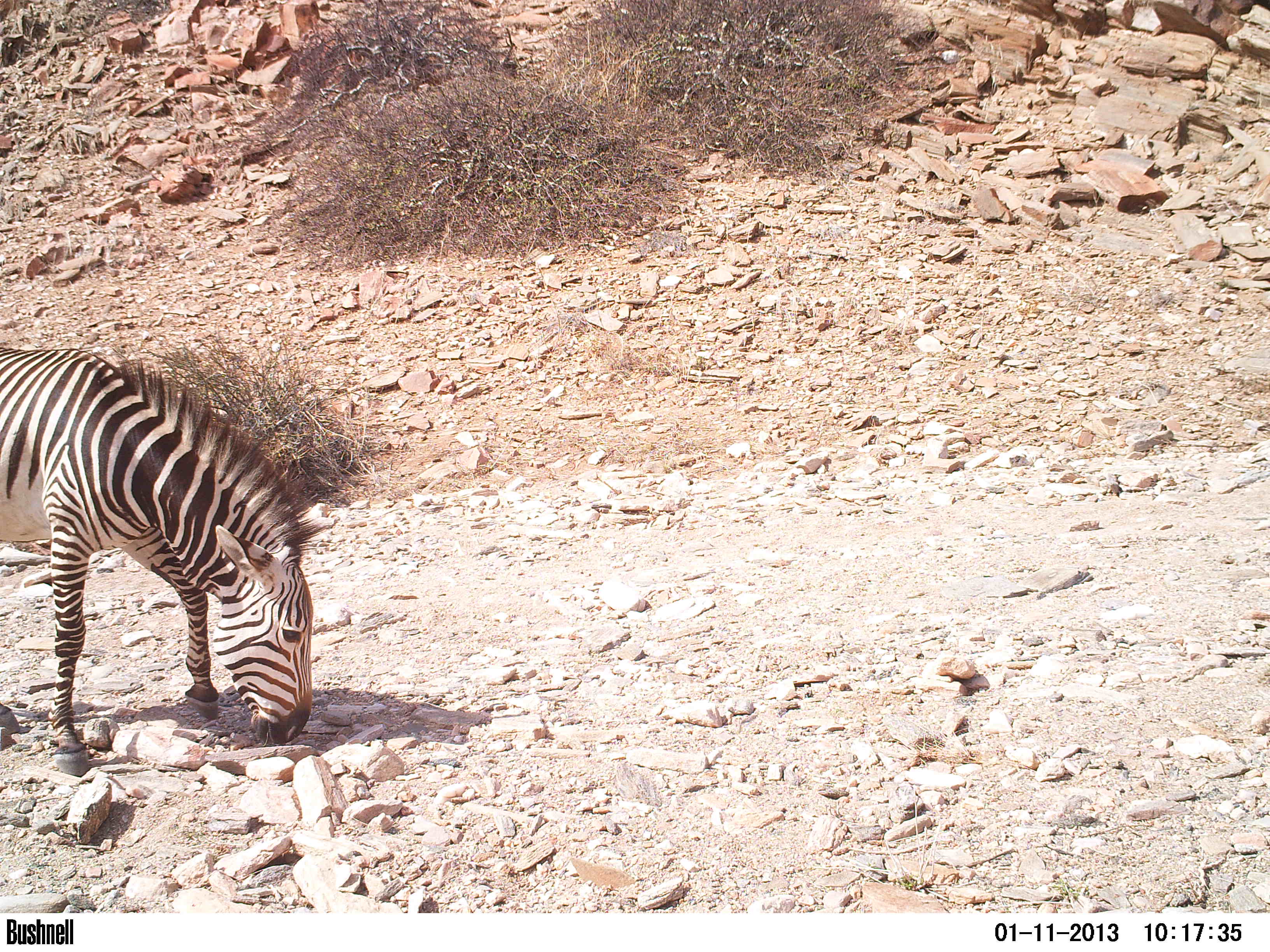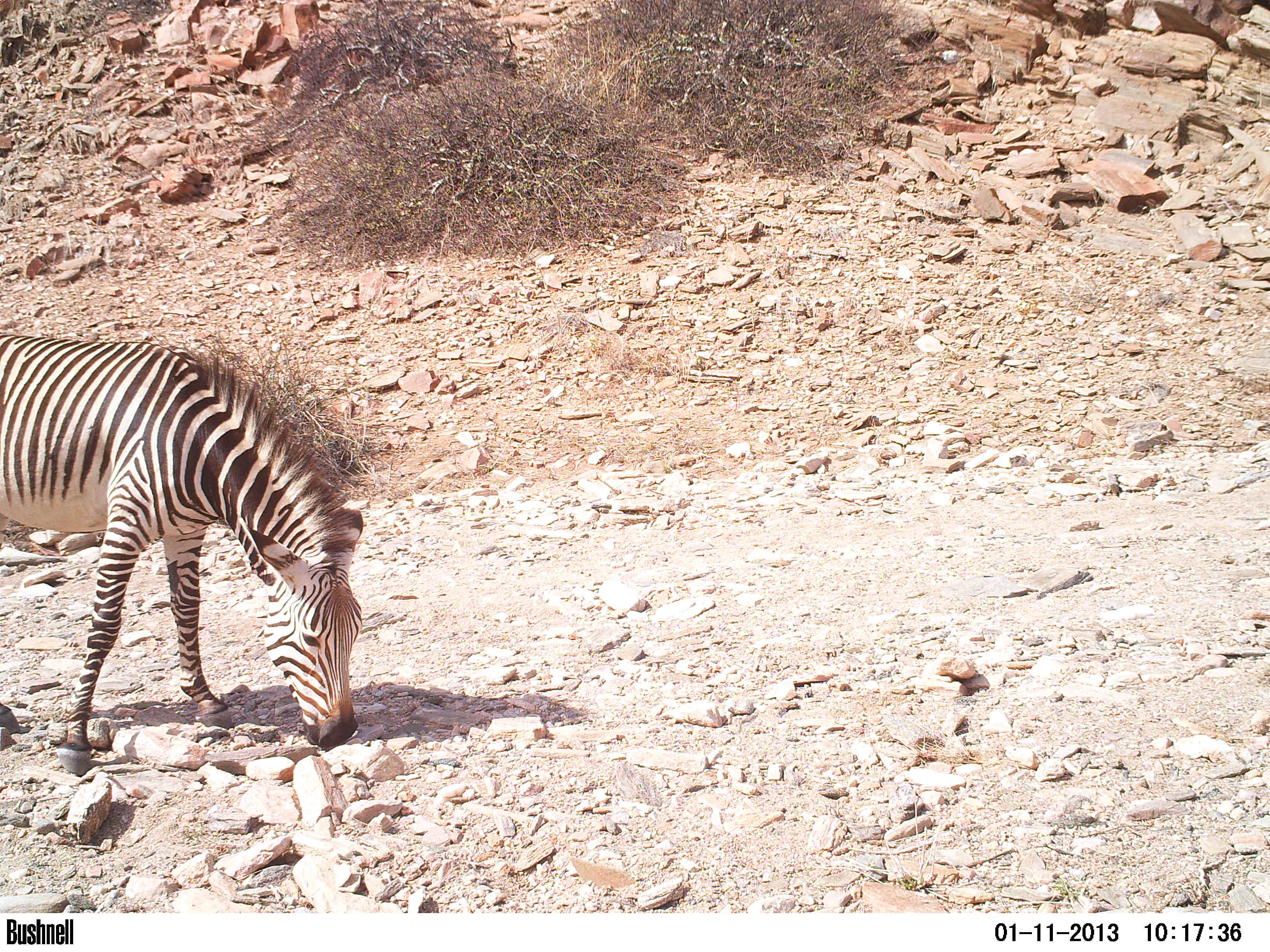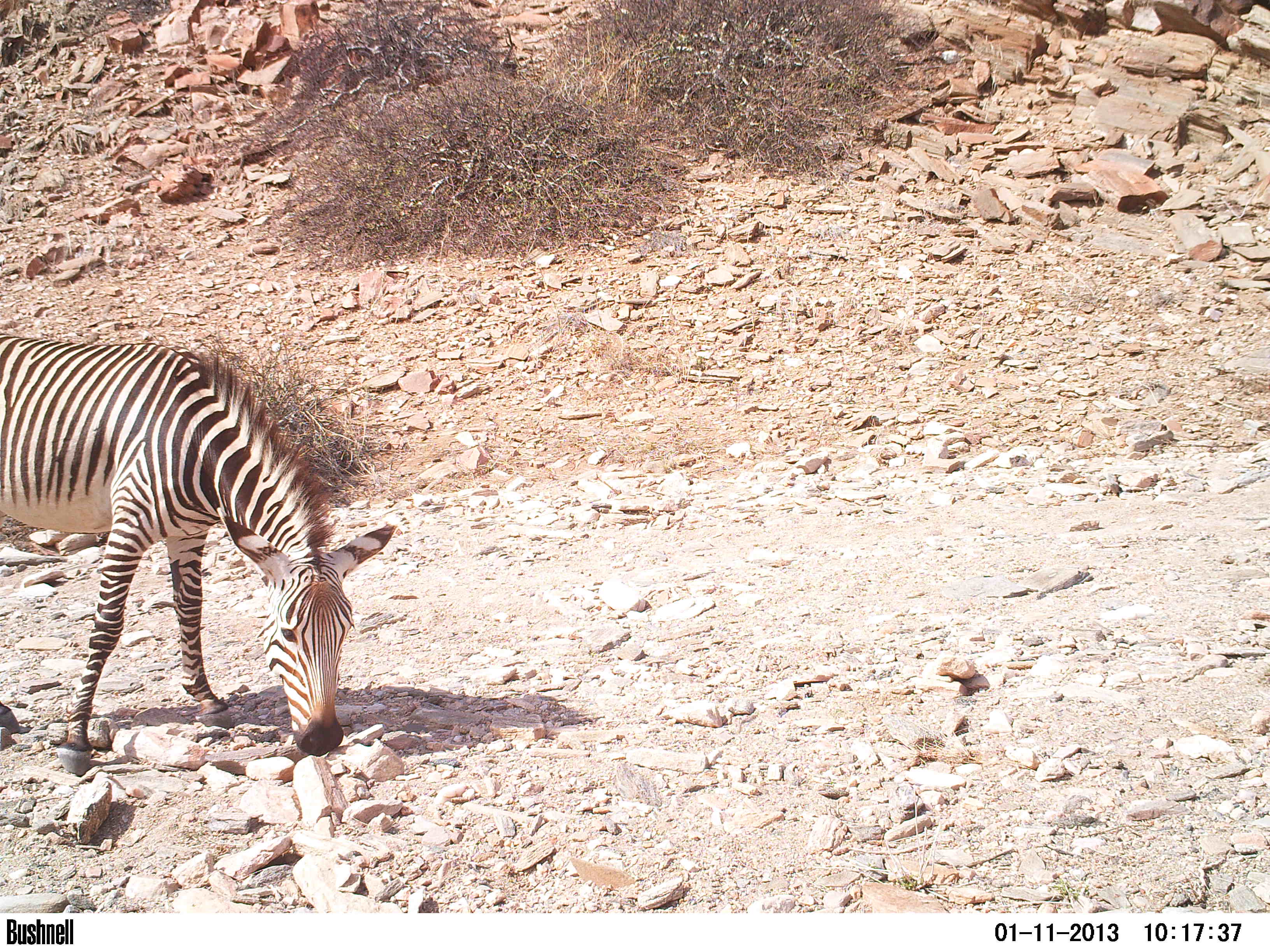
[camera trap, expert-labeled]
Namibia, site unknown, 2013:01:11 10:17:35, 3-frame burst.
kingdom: Animalia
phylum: Chordata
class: Mammalia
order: Perissodactyla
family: Equidae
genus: Equus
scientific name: Equus zebra hartmannae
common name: hartmann's mountain zebra